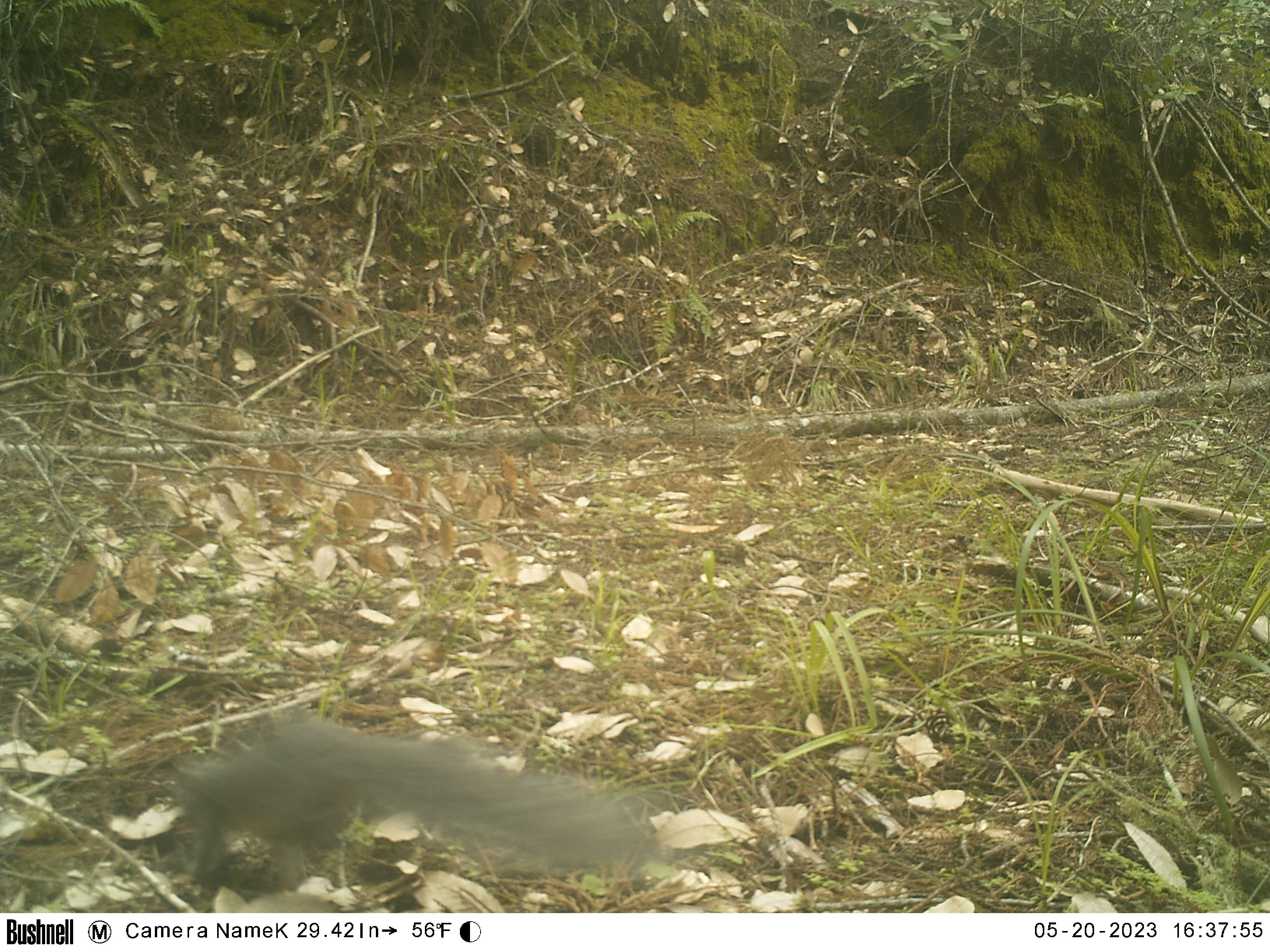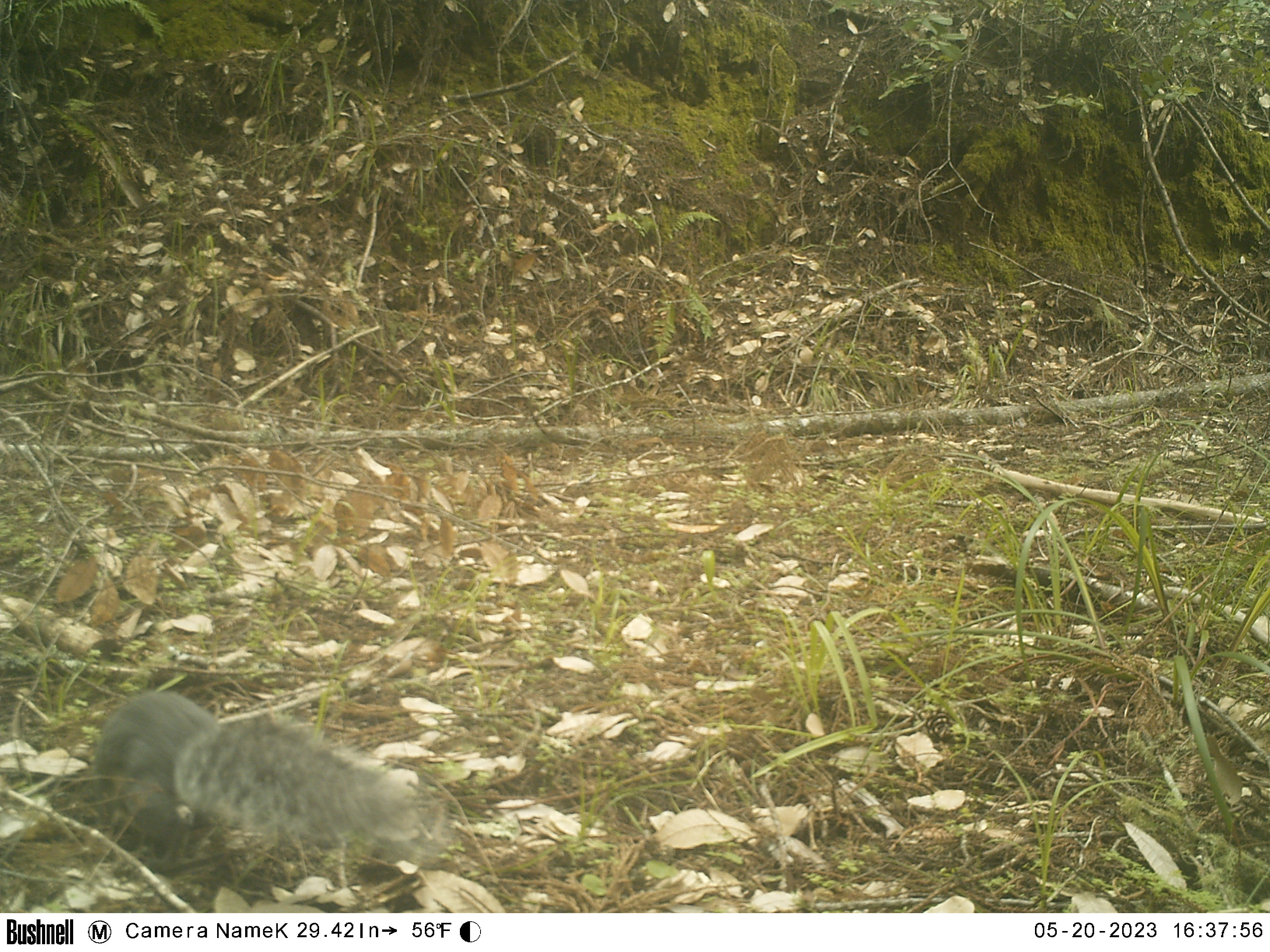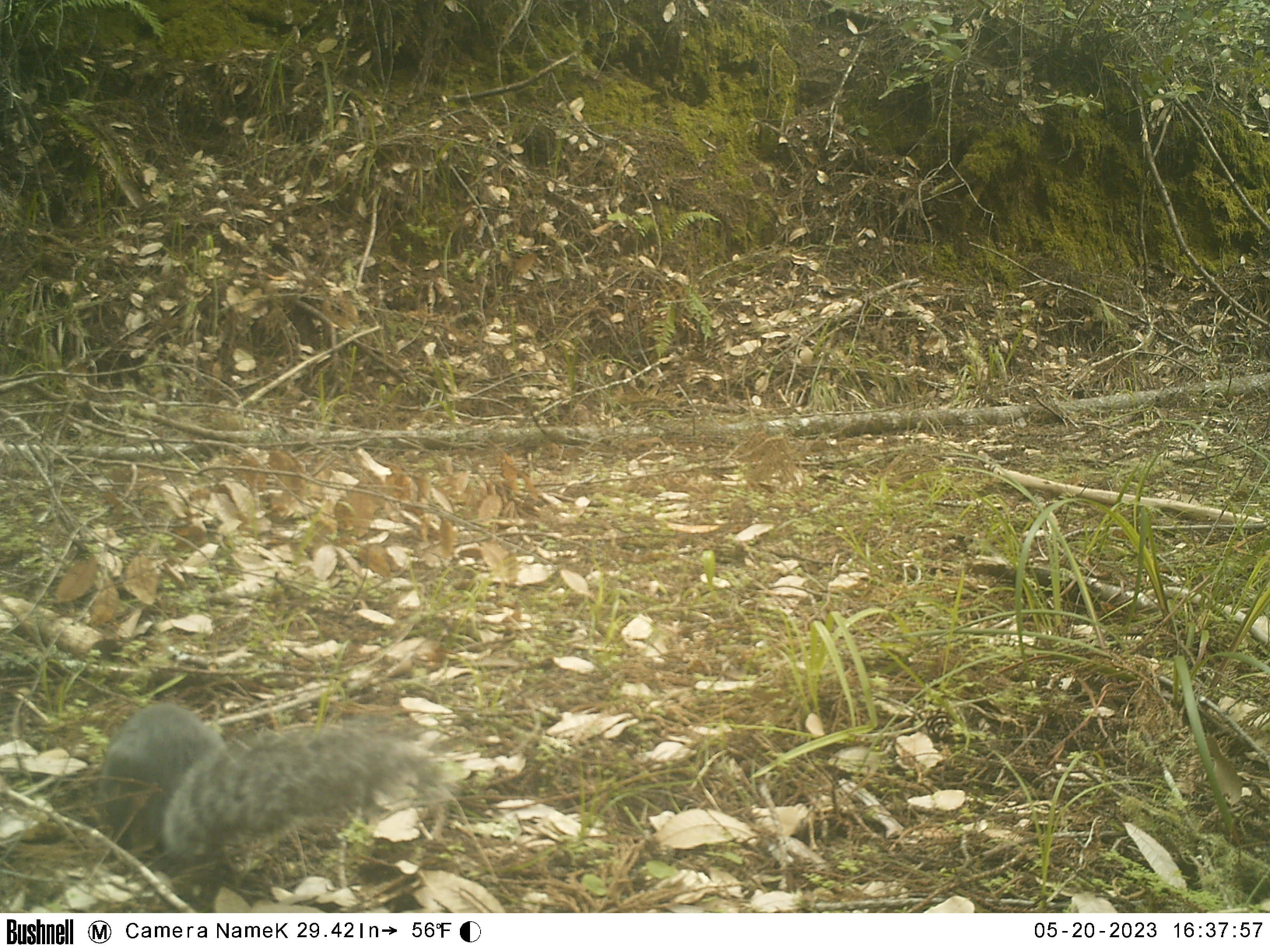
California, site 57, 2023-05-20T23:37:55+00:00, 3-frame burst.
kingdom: Animalia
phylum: Chordata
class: Mammalia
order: Rodentia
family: Sciuridae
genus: Sciurus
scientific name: Sciurus griseus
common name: western gray squirrel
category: western grey squirrel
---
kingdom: Animalia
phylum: Chordata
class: Mammalia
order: Rodentia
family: Sciuridae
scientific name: Sciuridae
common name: squirrel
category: unknown squirrel